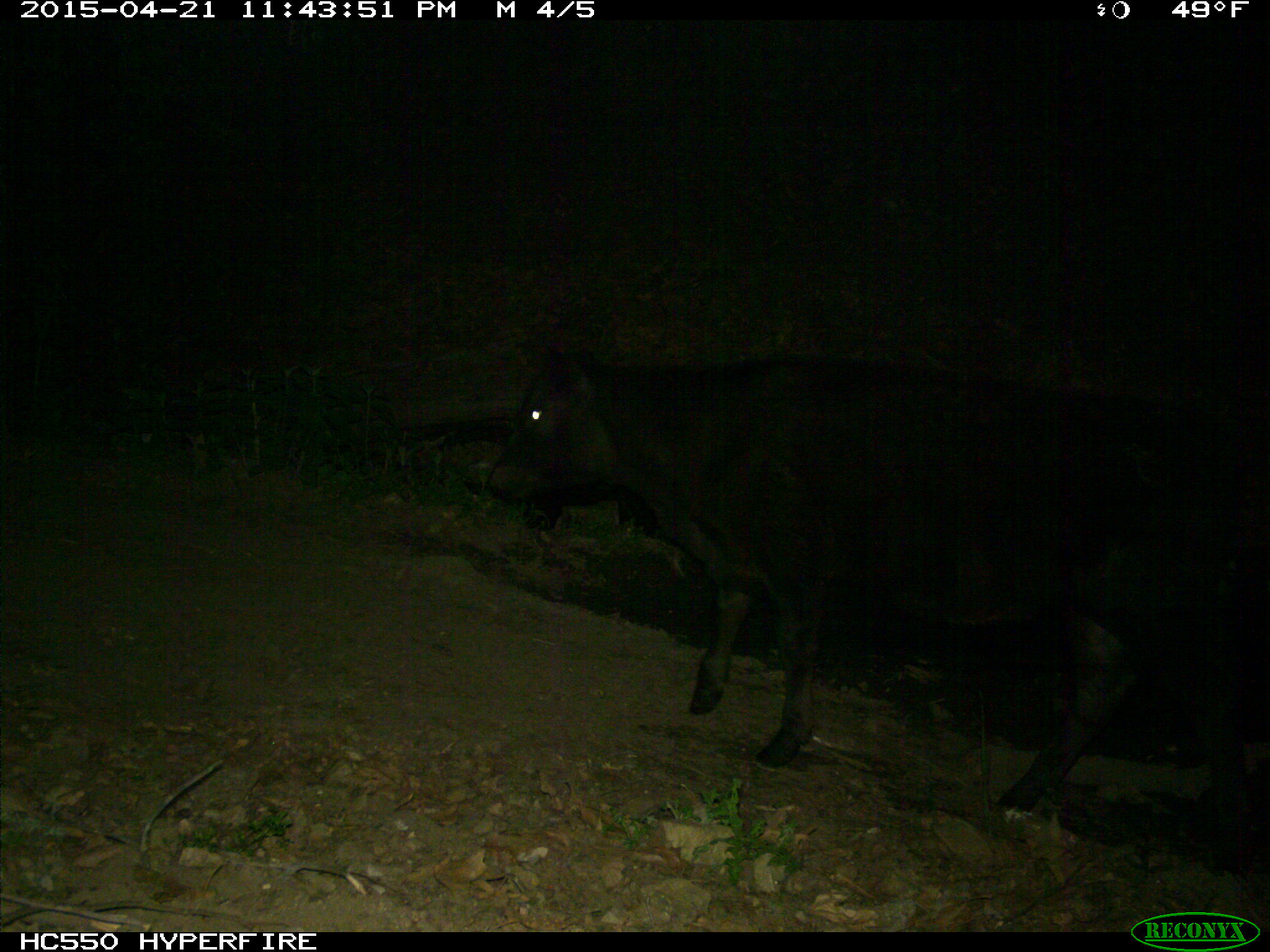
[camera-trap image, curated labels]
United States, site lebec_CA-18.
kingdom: Animalia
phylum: Chordata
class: Mammalia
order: Artiodactyla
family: Bovidae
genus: Bos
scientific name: Bos taurus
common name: domestic cow